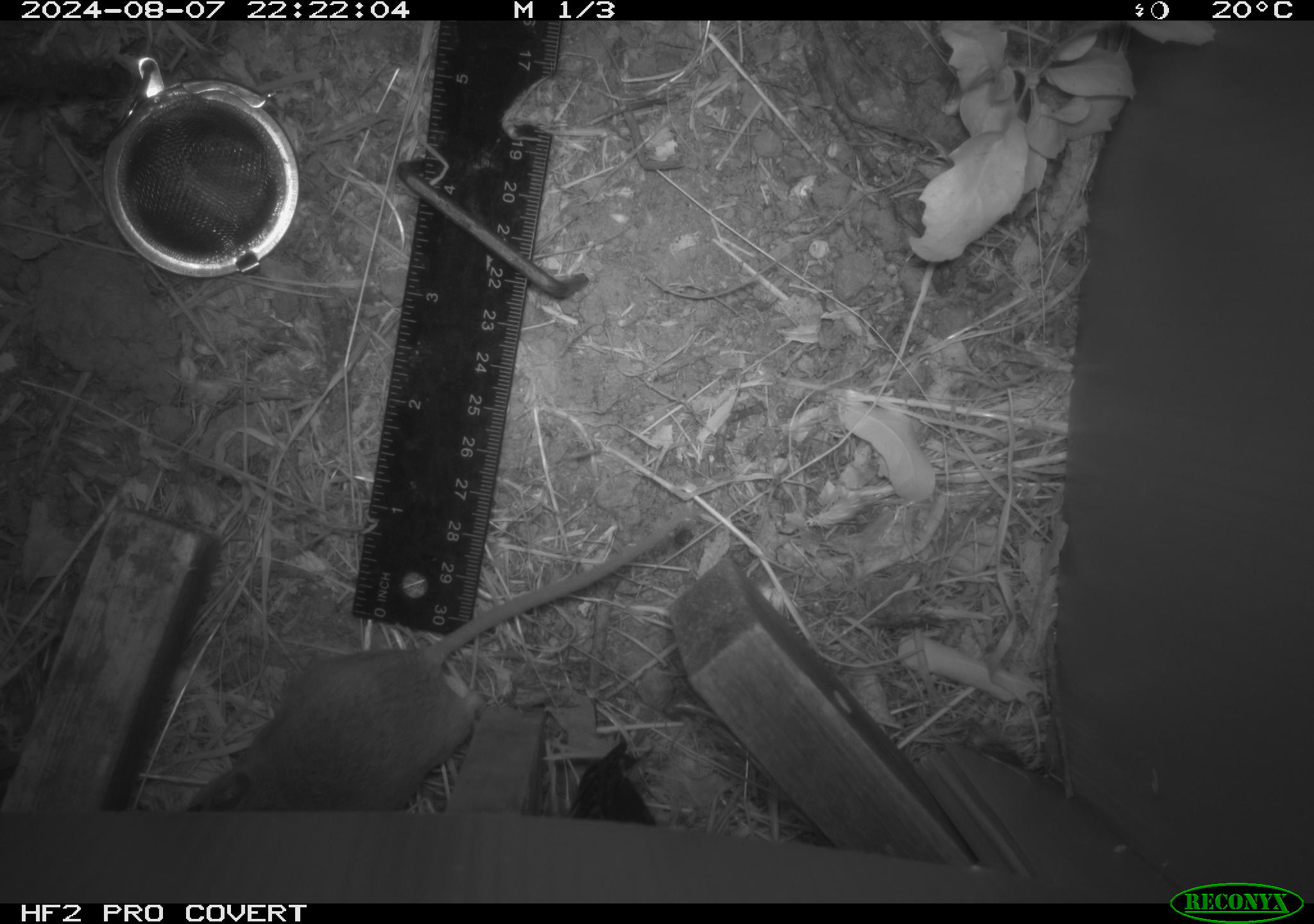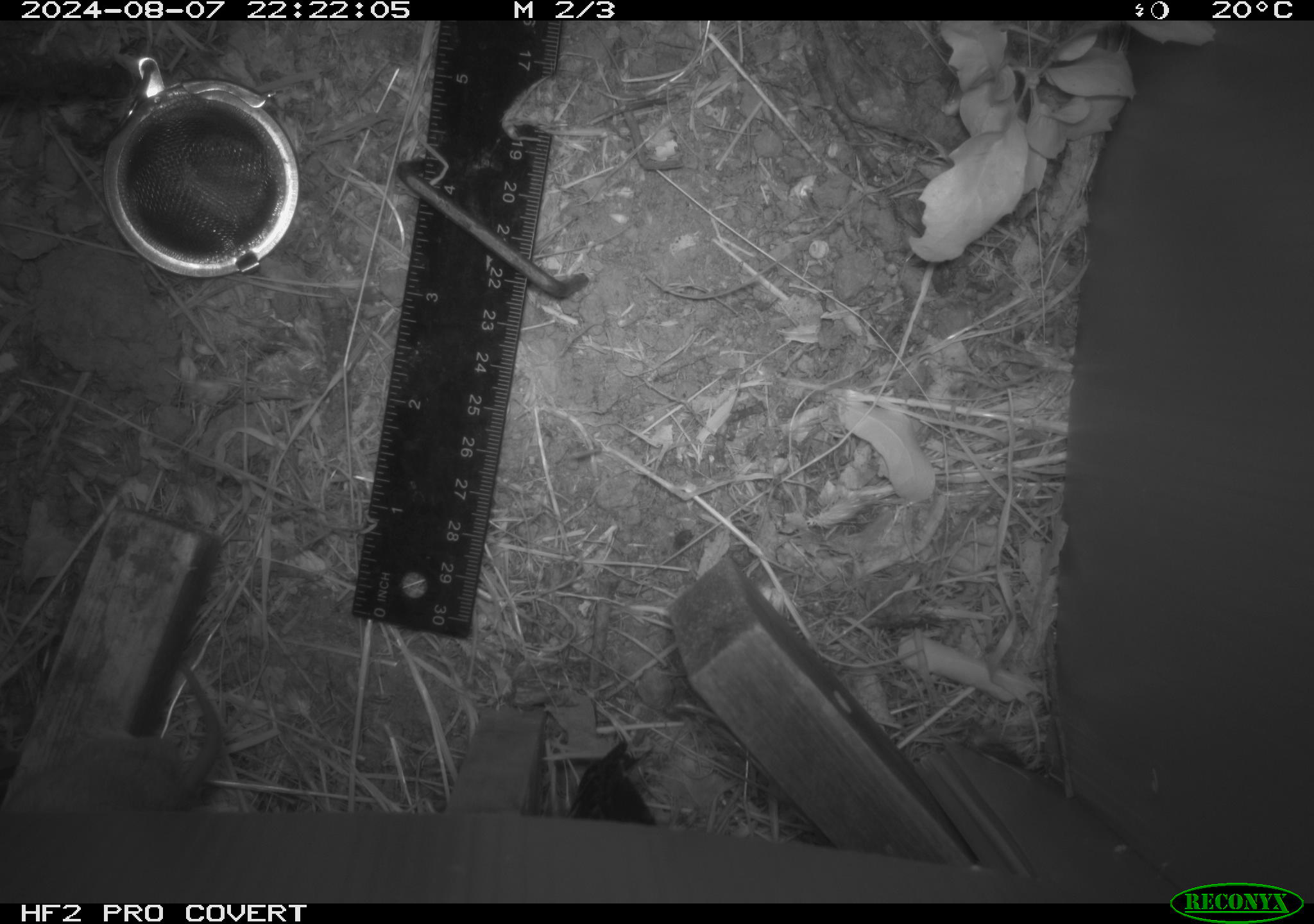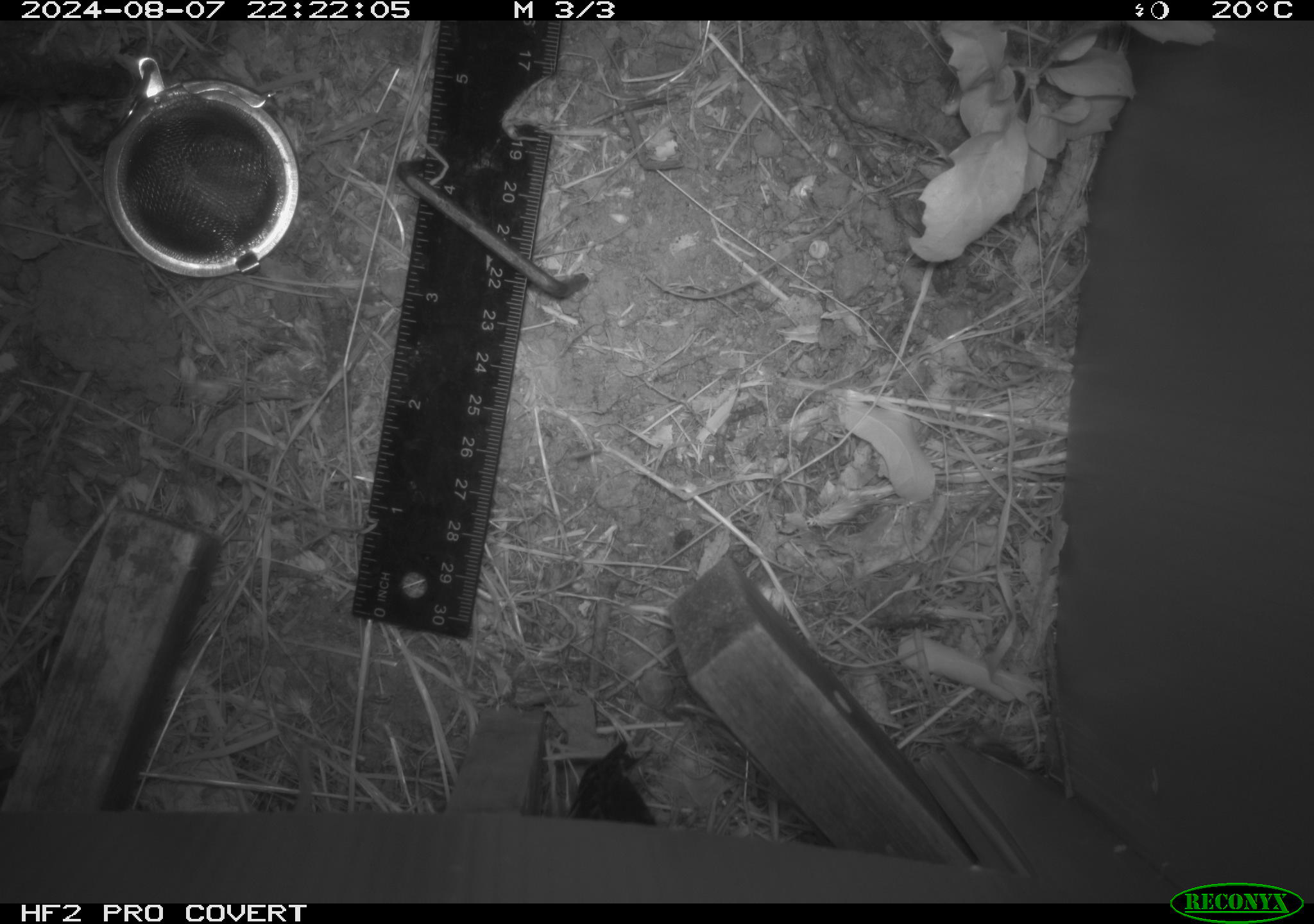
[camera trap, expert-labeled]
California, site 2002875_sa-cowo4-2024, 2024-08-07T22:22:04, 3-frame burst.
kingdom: Animalia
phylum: Chordata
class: Mammalia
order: Rodentia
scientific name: Rodentia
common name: rodent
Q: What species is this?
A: Rodent (Rodentia).